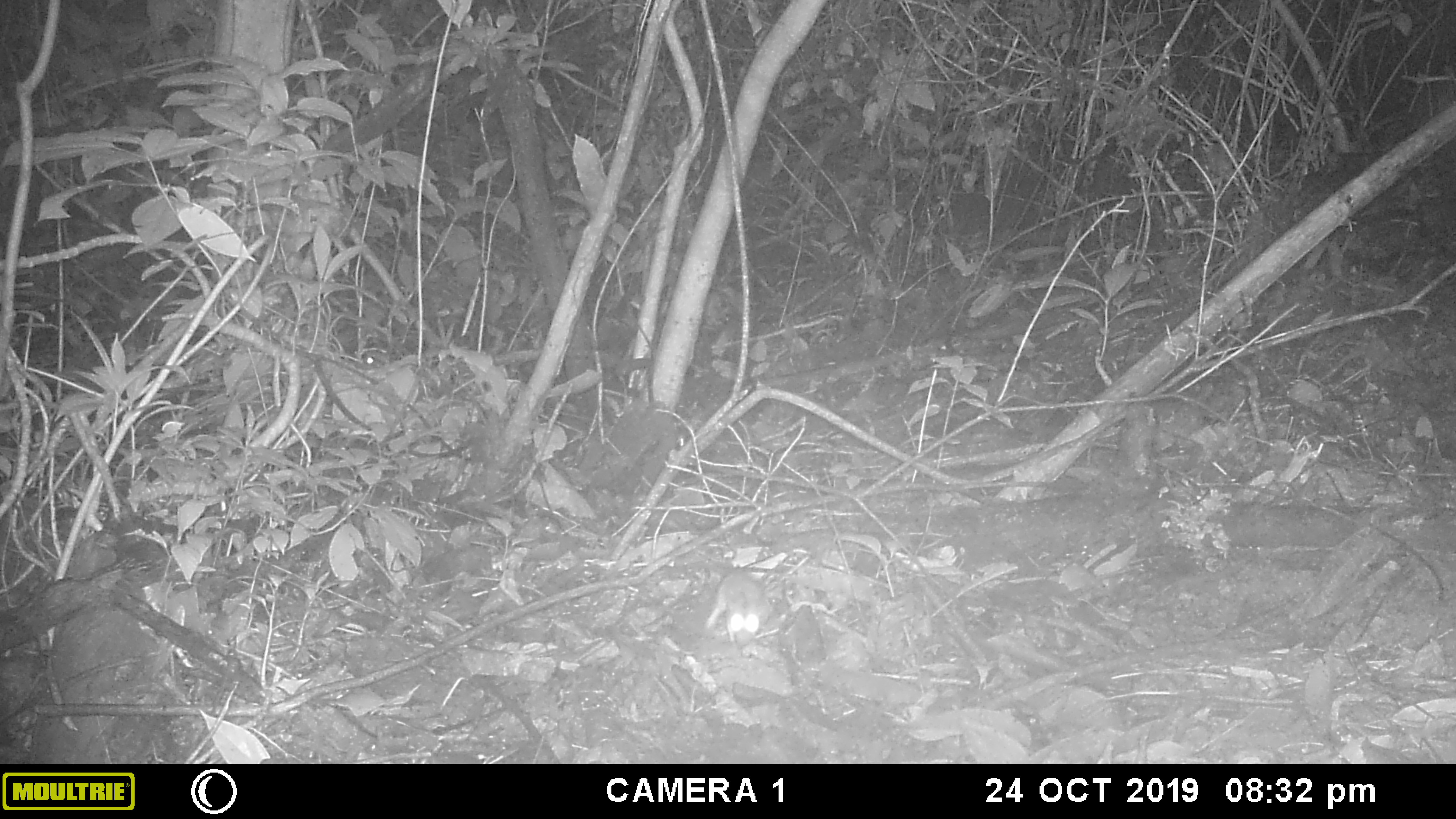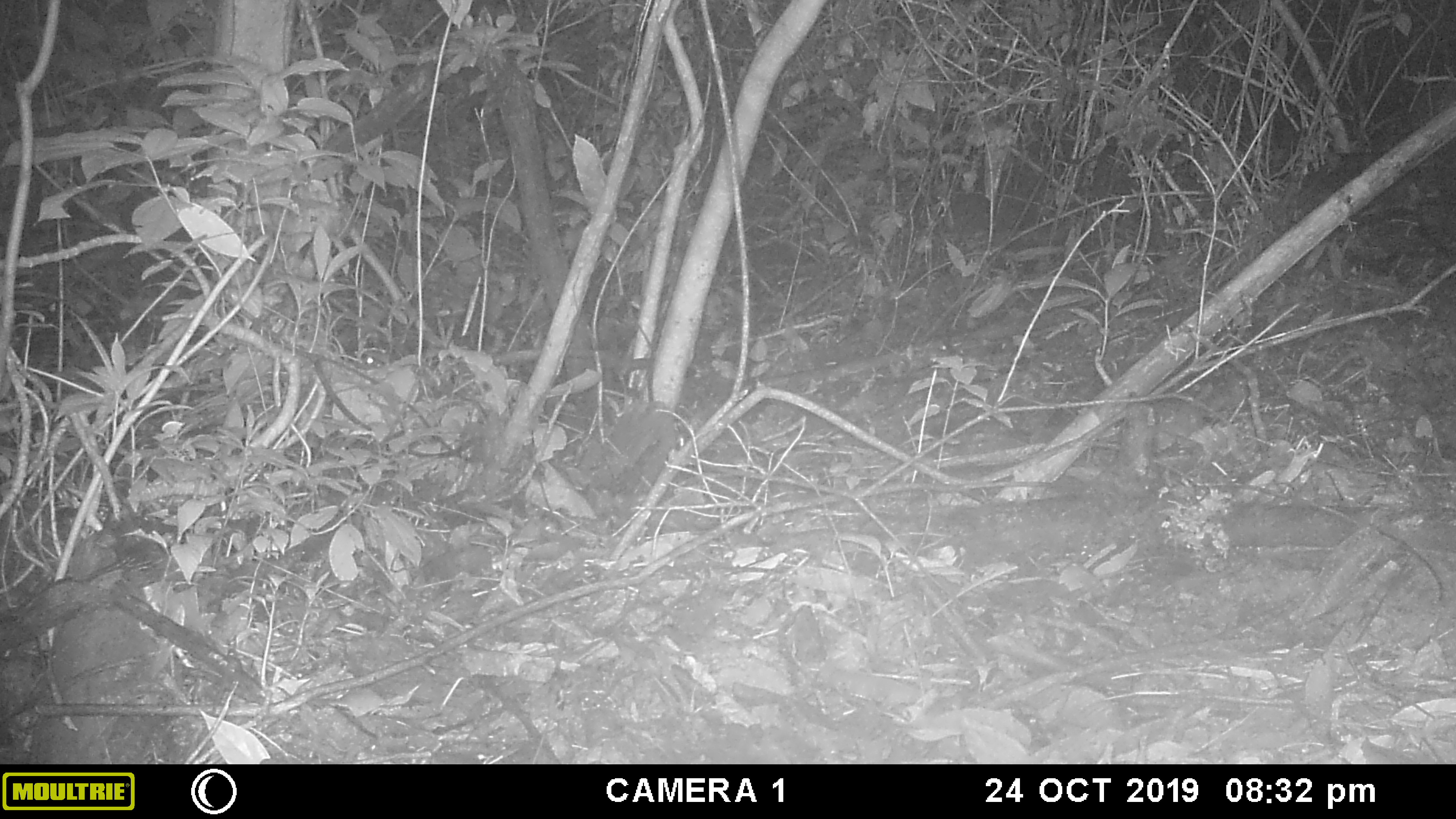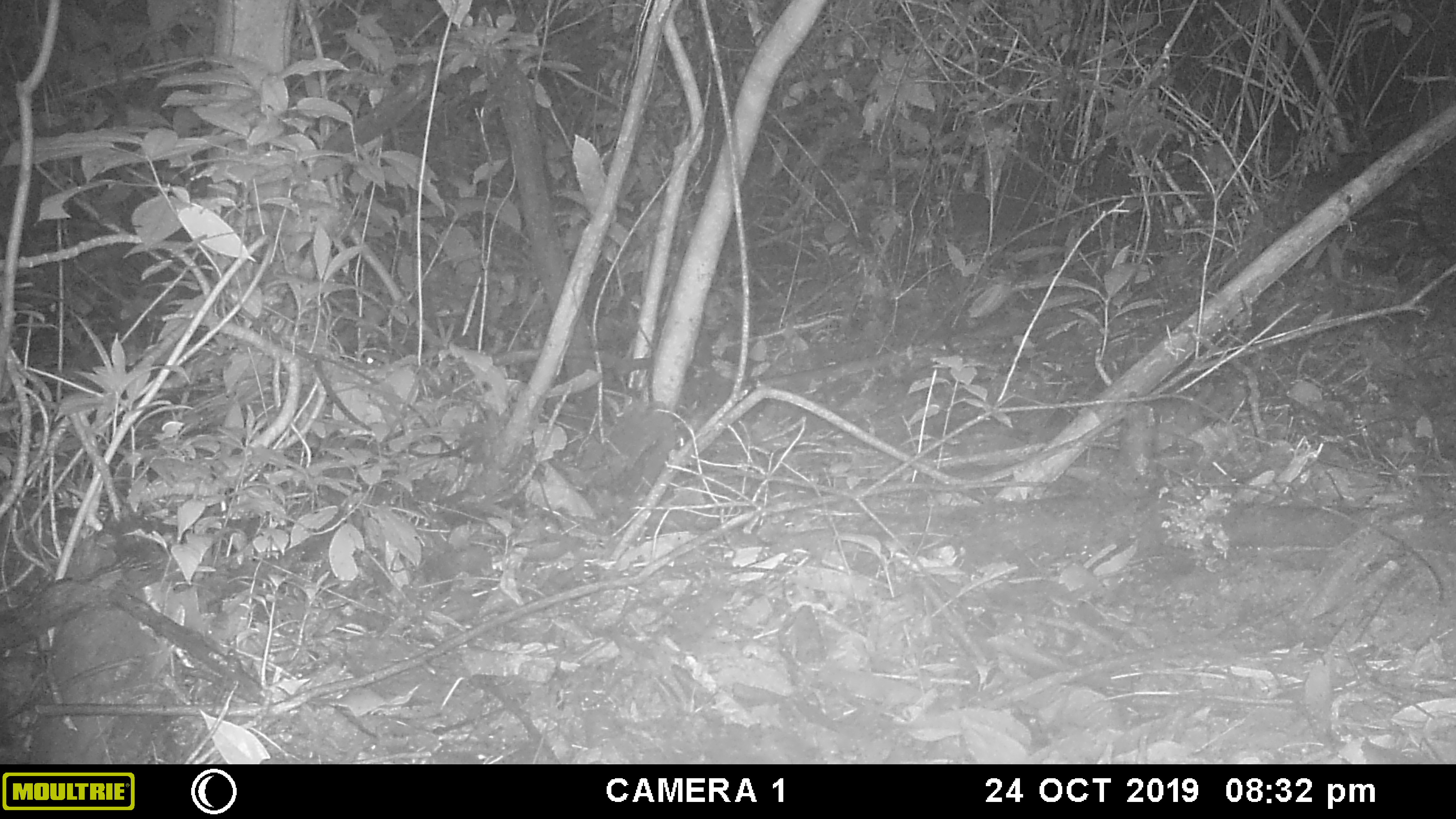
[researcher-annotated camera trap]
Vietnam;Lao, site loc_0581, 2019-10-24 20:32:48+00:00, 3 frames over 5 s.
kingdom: Animalia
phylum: Chordata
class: Mammalia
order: Rodentia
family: Muridae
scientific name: Muridae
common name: old-world mice and rats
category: unidentified murid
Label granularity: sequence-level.